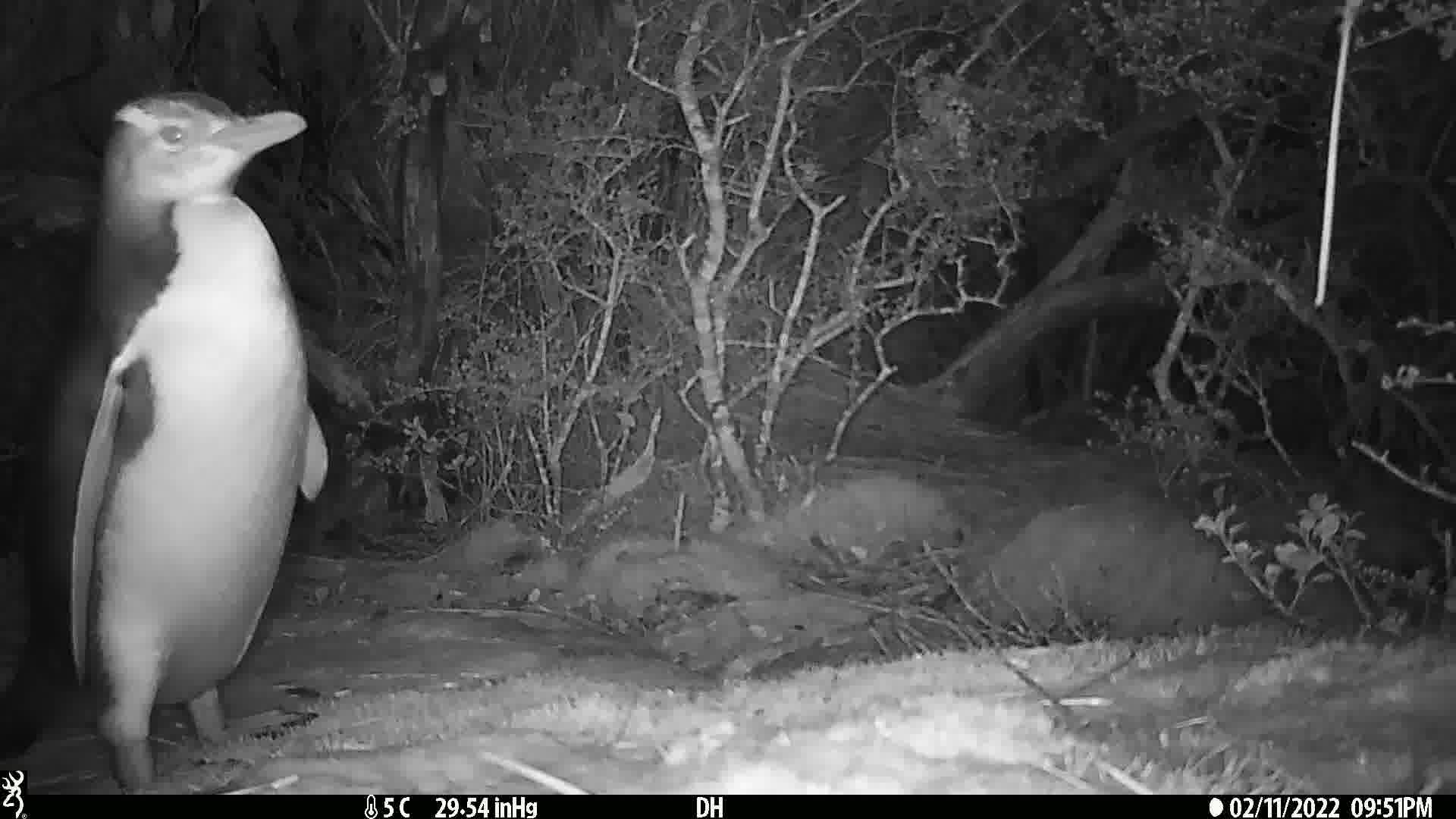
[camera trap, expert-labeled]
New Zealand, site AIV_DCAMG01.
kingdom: Animalia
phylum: Chordata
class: Aves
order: Sphenisciformes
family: Spheniscidae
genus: Megadyptes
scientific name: Megadyptes antipodes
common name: yellow-eyed penguin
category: yellow eyed penguin